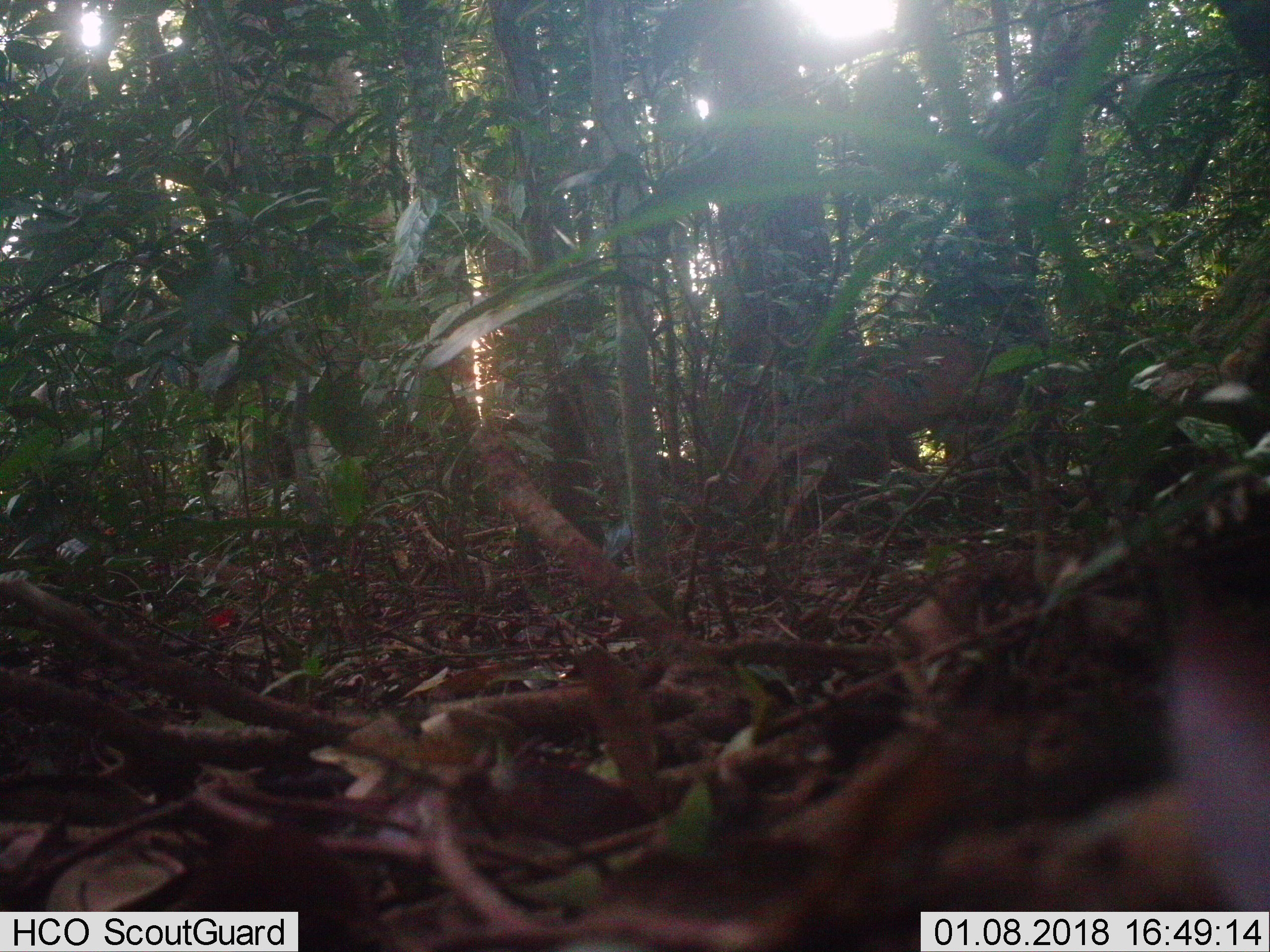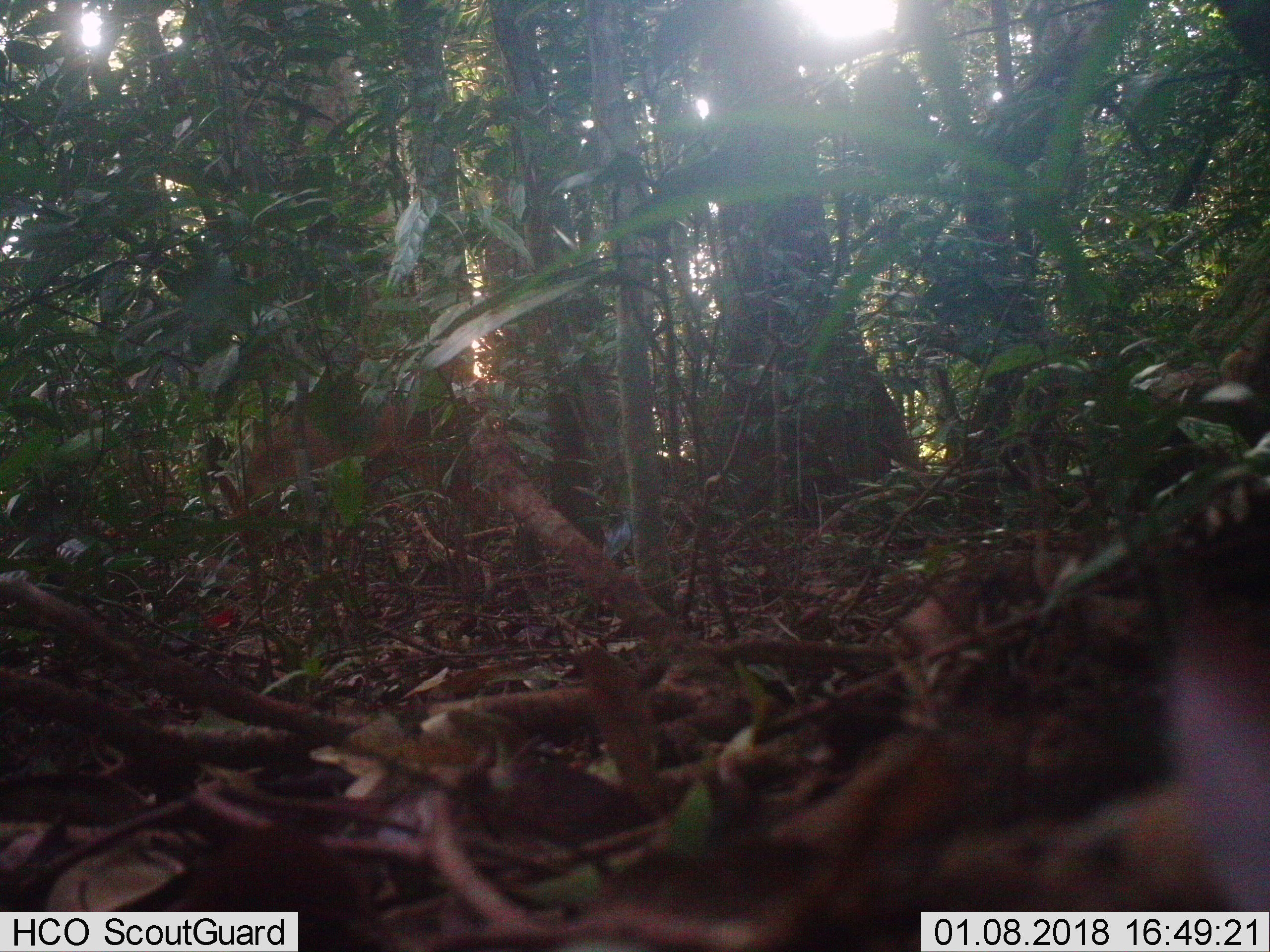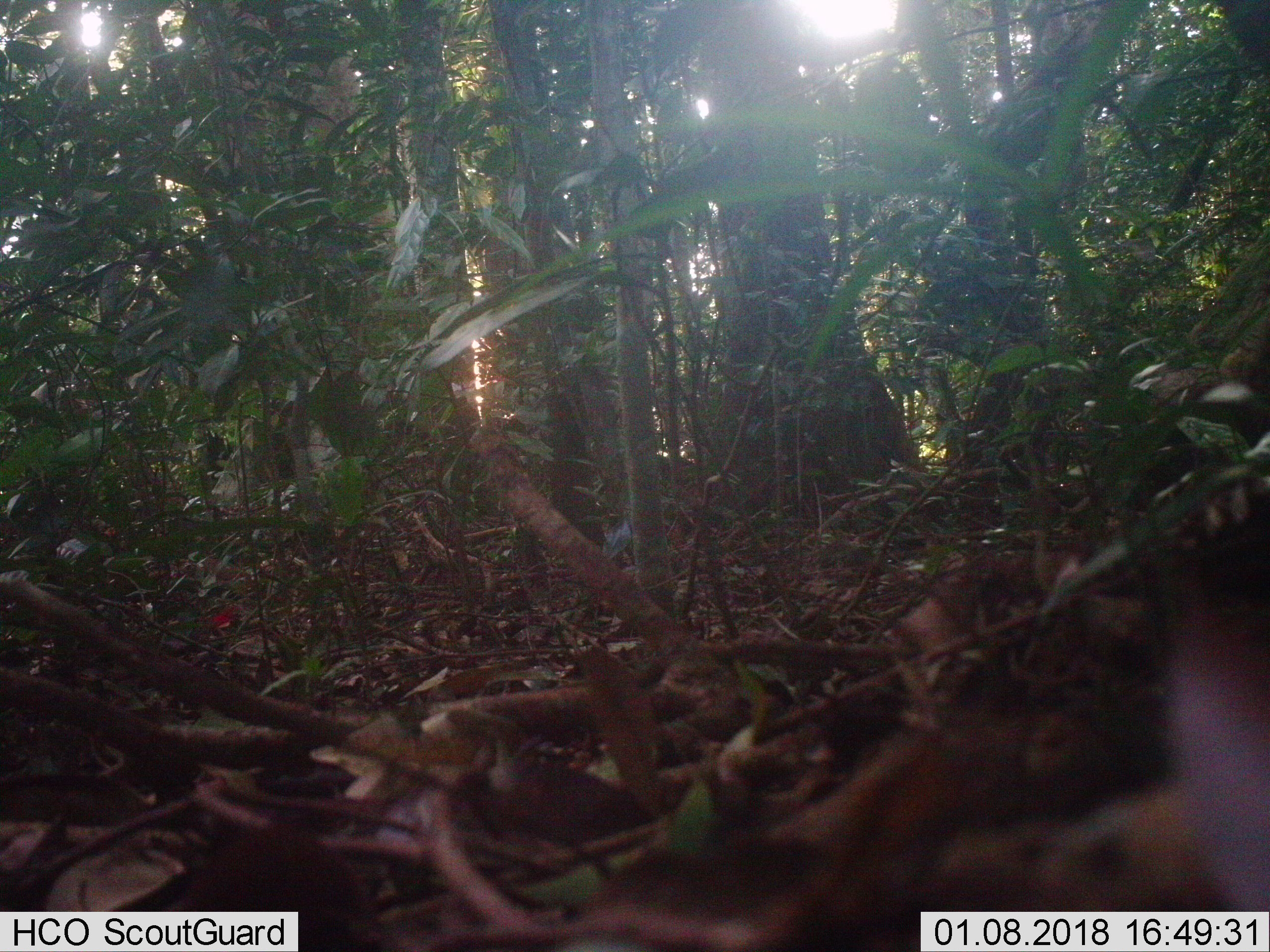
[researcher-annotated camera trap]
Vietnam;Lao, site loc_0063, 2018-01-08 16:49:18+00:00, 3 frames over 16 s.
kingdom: Animalia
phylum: Chordata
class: Mammalia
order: Artiodactyla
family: Cervidae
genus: Muntiacus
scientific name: Muntiacus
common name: muntjacs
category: unidentified muntjac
Unidentified muntjac (muntjacs) (Muntiacus). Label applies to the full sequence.